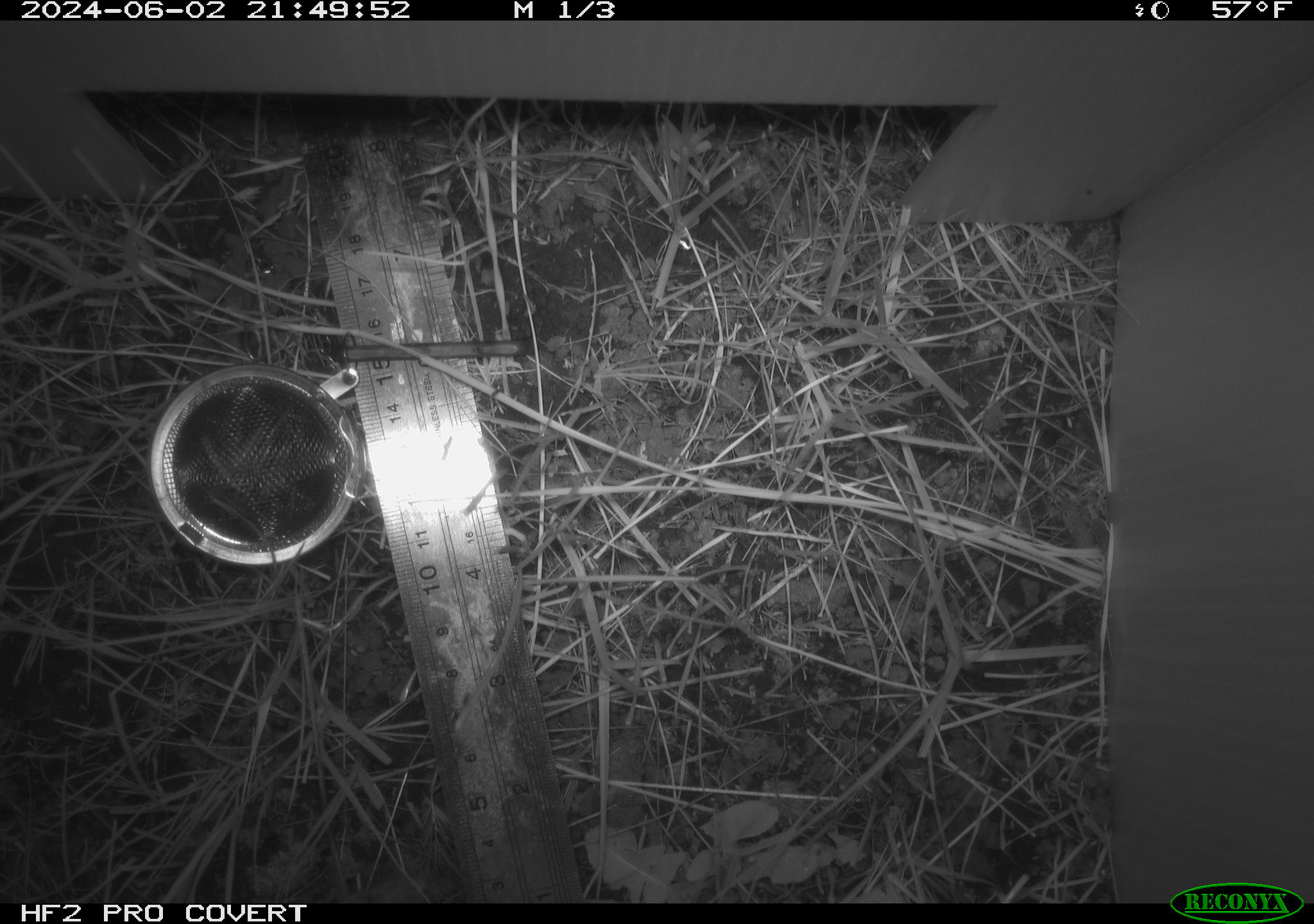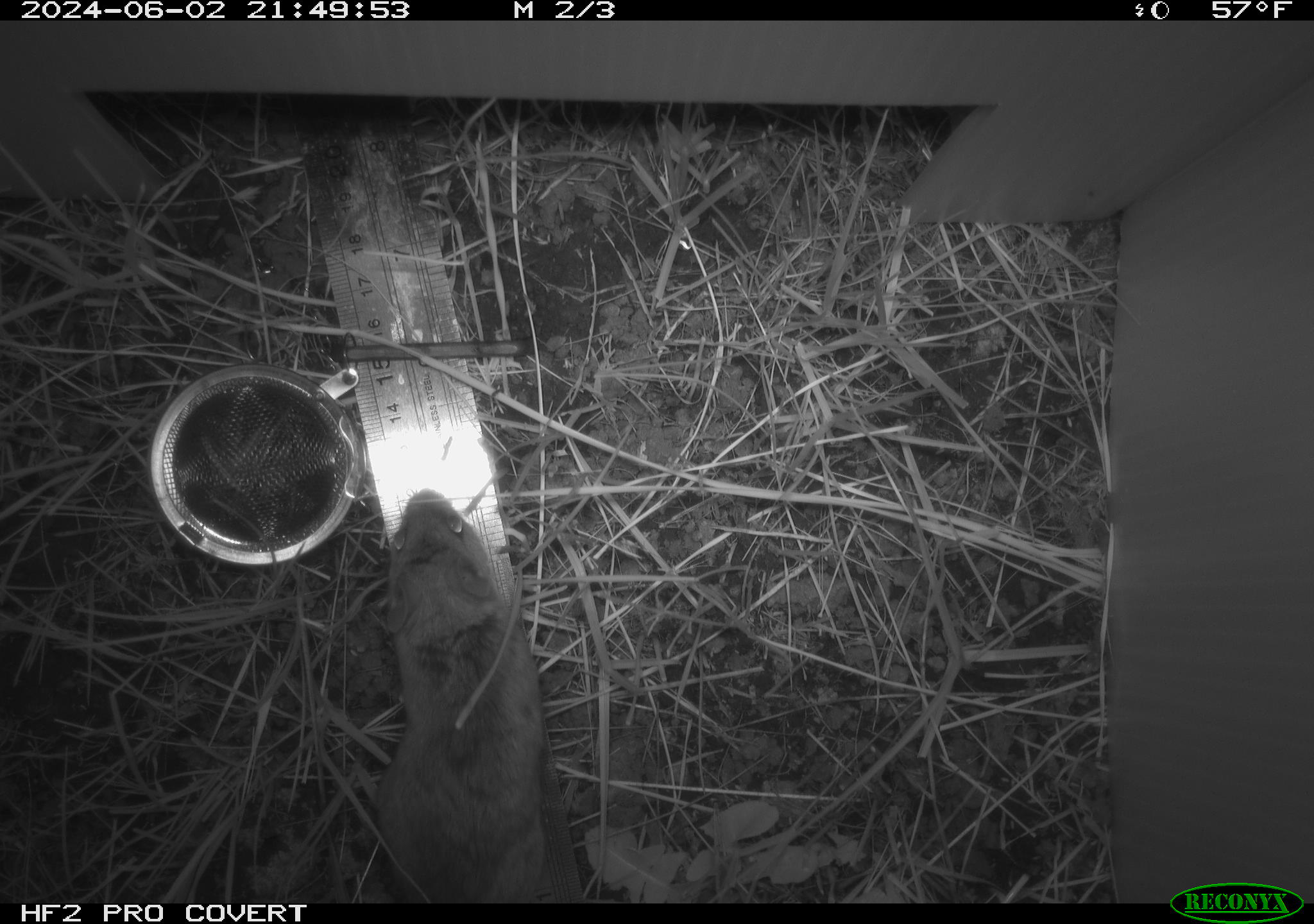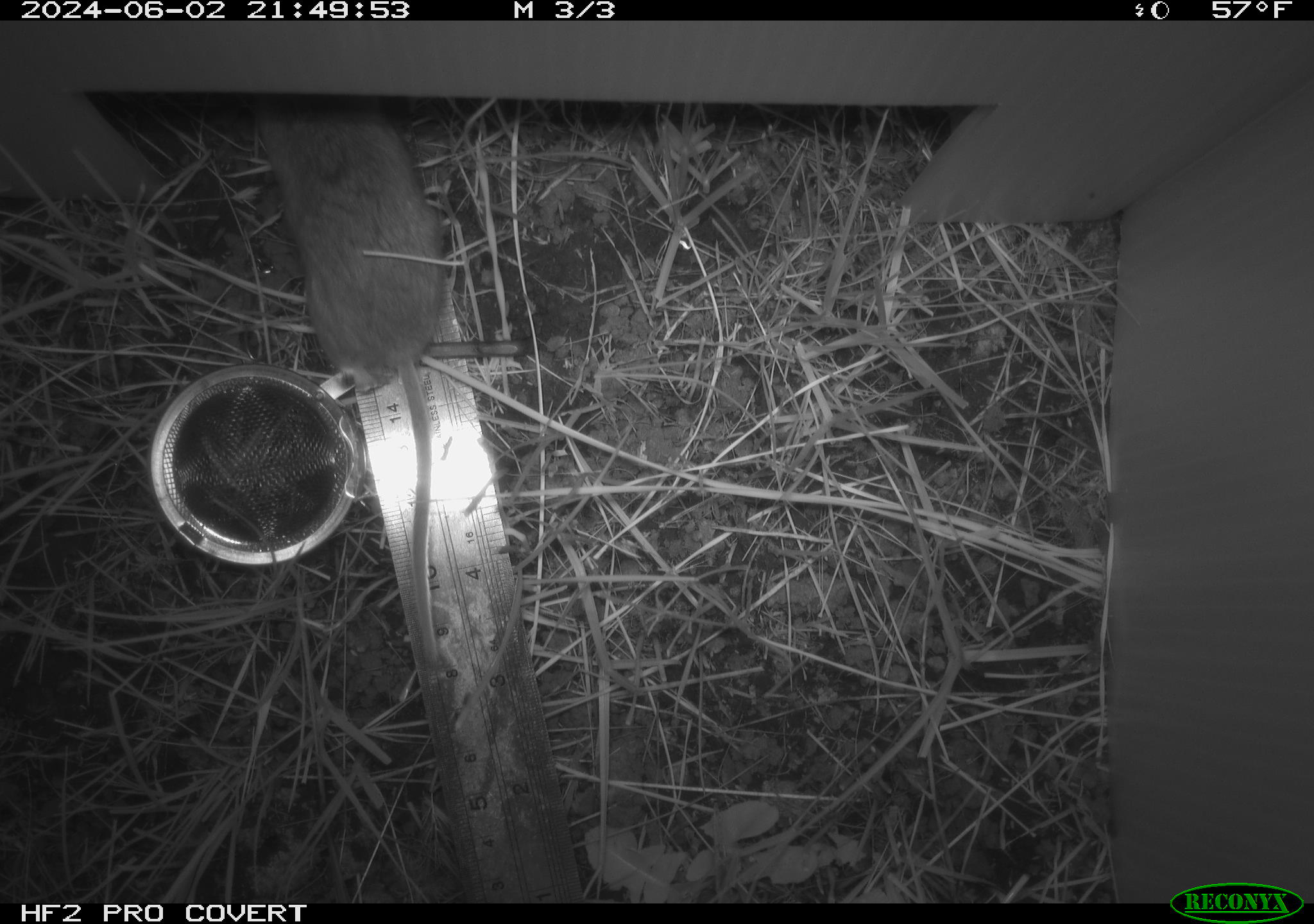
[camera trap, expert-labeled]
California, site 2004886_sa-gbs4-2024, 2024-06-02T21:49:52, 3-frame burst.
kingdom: Animalia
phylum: Chordata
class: Mammalia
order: Rodentia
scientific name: Rodentia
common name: mouse species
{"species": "mouse species (Rodentia)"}